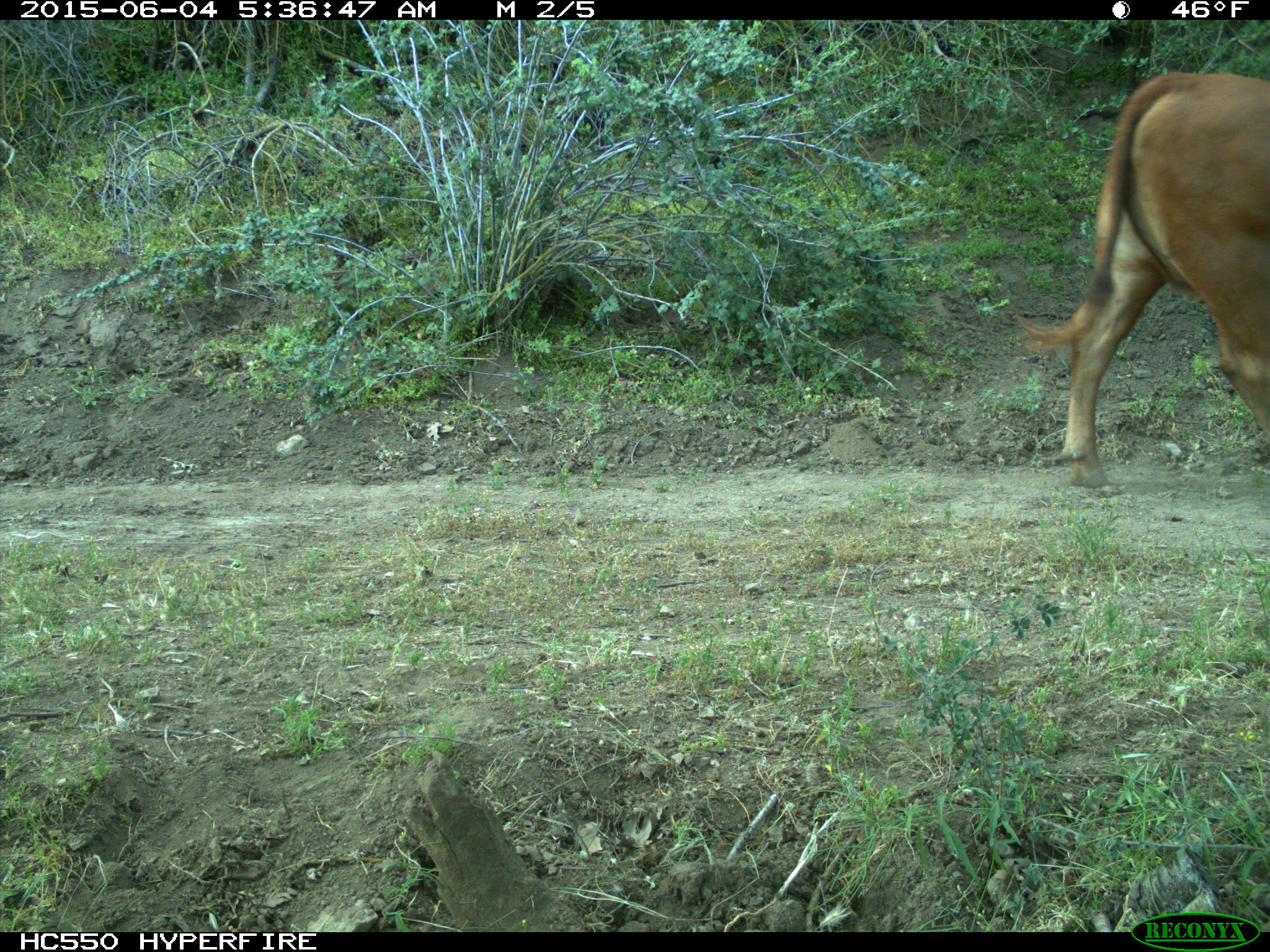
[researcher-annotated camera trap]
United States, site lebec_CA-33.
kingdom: Animalia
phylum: Chordata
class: Mammalia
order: Artiodactyla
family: Bovidae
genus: Bos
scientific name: Bos taurus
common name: domestic cow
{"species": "Bos taurus (domestic cow)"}